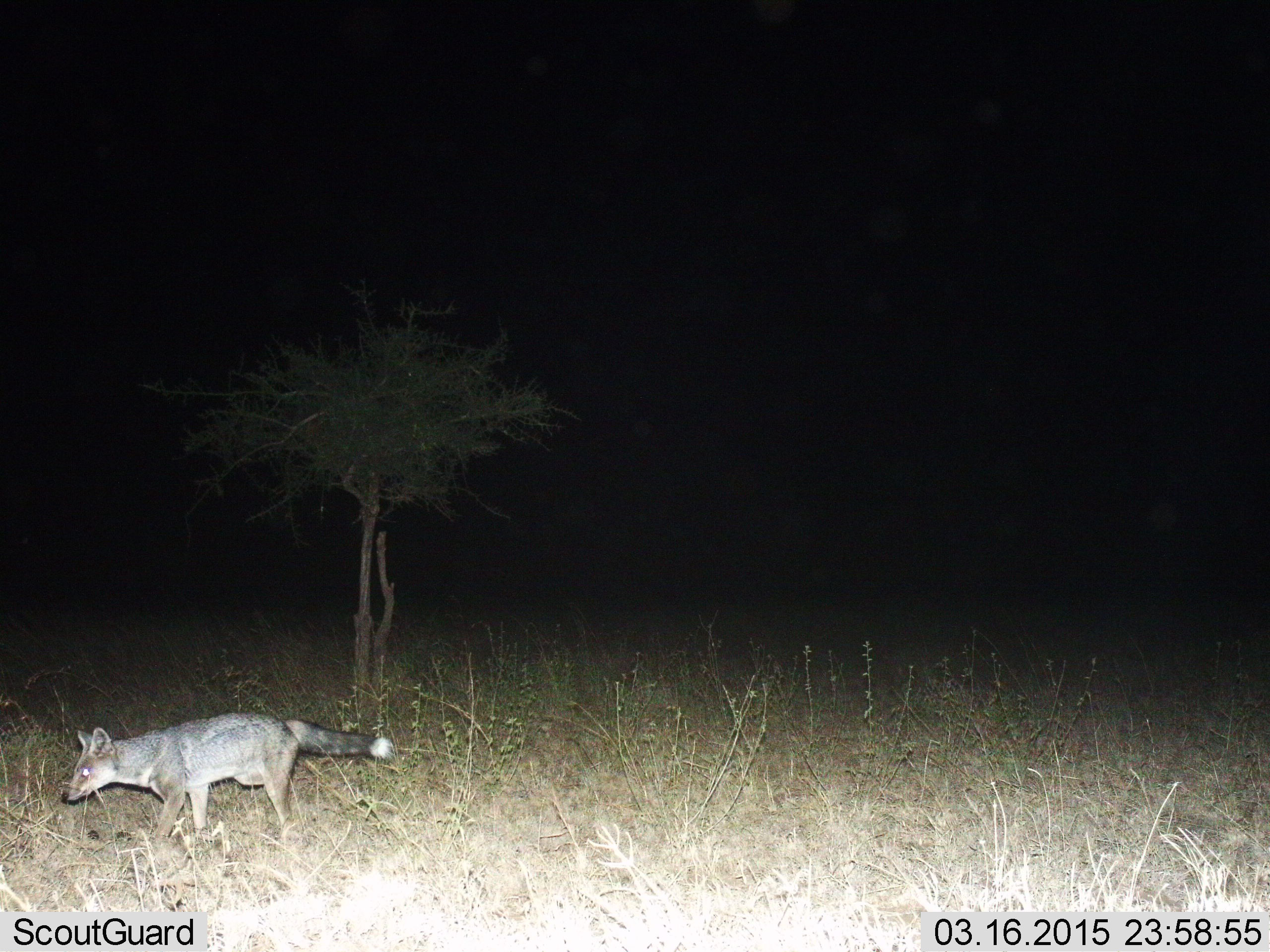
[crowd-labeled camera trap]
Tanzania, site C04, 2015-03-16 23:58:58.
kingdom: Animalia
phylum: Chordata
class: Mammalia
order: Carnivora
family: Canidae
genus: Lupulella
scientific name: Lupulella mesomelas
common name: black-backed jackal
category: jackal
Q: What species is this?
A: Jackal (black-backed jackal) (Lupulella mesomelas).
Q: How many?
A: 1.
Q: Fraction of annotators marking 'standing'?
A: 20%.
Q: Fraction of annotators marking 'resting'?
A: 0%.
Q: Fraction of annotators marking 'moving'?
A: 80%.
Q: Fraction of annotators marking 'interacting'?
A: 0%.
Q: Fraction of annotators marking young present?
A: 0%.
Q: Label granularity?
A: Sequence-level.